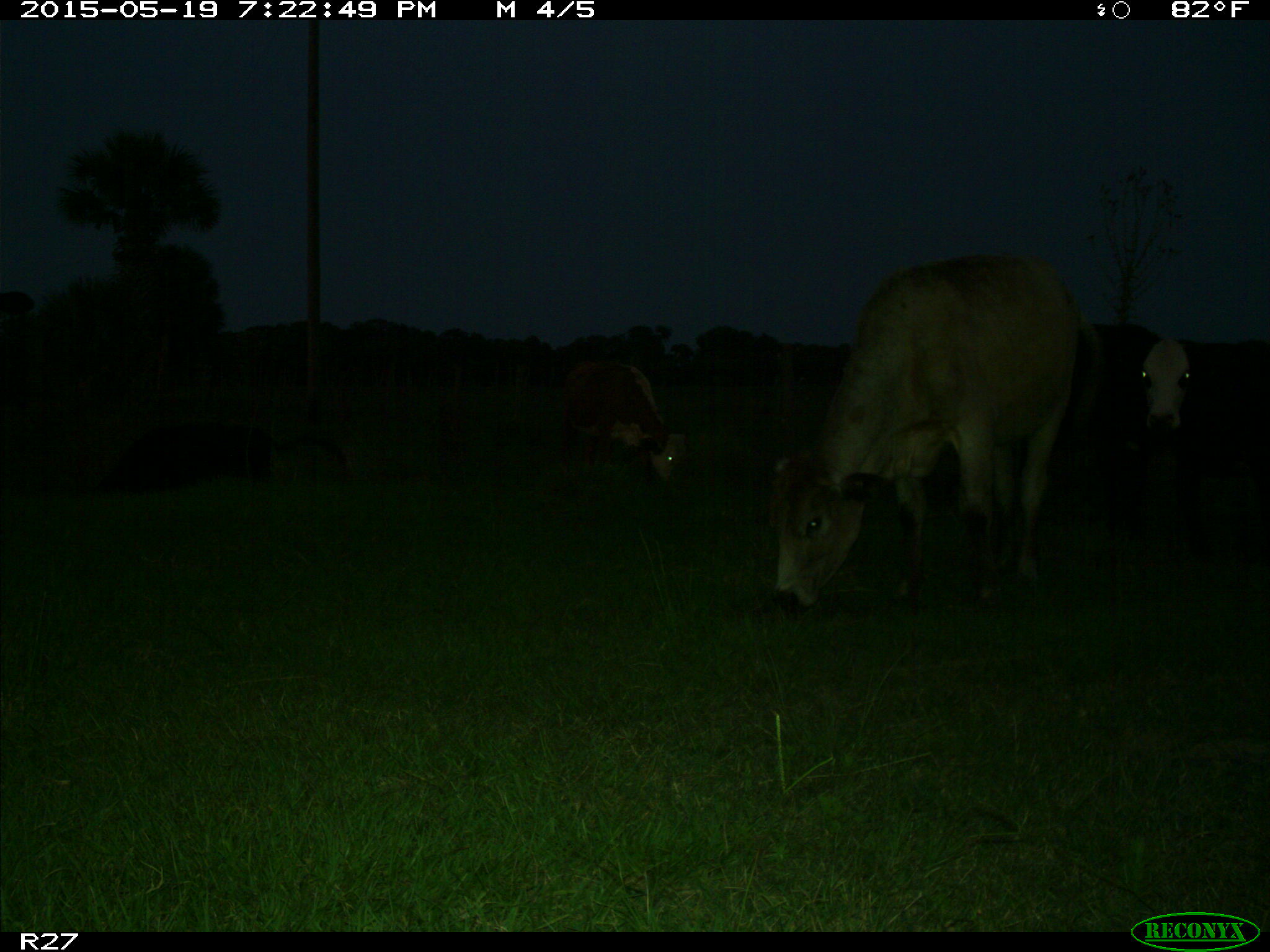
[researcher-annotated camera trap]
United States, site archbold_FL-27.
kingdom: Animalia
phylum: Chordata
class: Mammalia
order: Artiodactyla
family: Bovidae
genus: Bos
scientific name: Bos taurus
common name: domestic cow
Bos taurus (domestic cow).